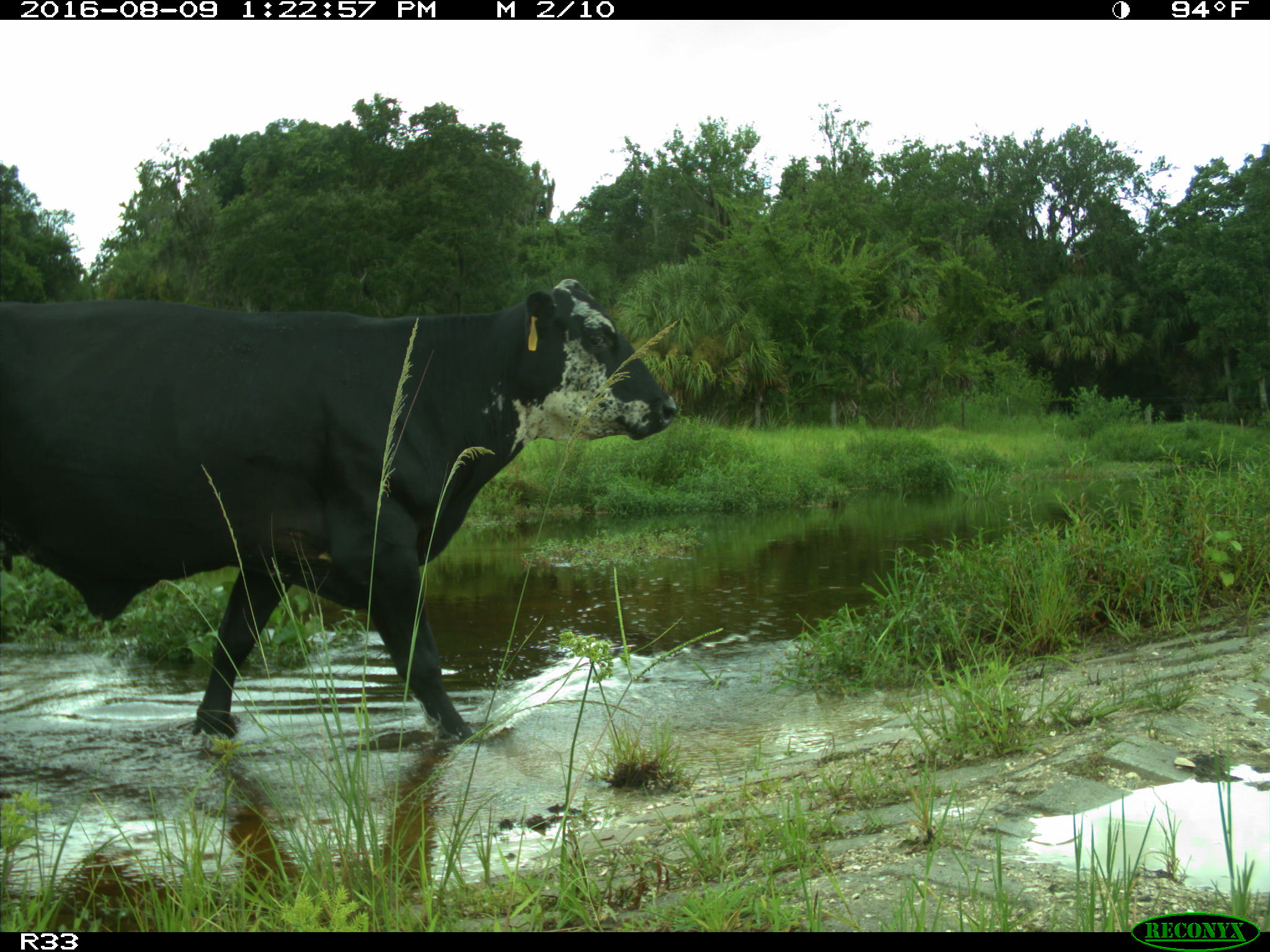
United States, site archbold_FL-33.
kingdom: Animalia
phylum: Chordata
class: Mammalia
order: Artiodactyla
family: Bovidae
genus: Bos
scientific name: Bos taurus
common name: domestic cow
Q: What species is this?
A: Bos taurus (domestic cow).